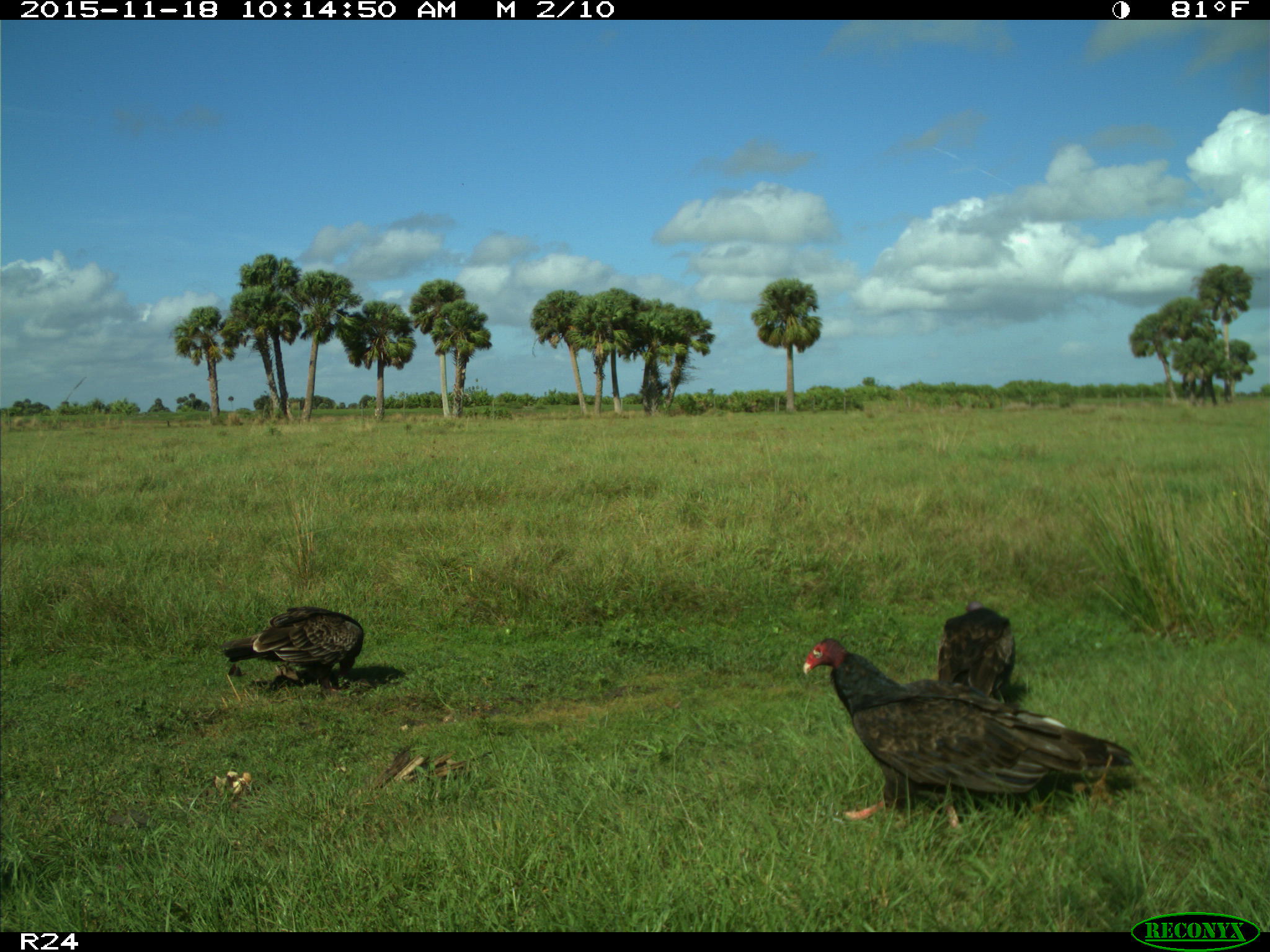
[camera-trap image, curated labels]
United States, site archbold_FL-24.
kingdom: Animalia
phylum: Chordata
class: Aves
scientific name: Aves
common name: birds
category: unidentified bird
Unidentified bird (birds) (Aves).